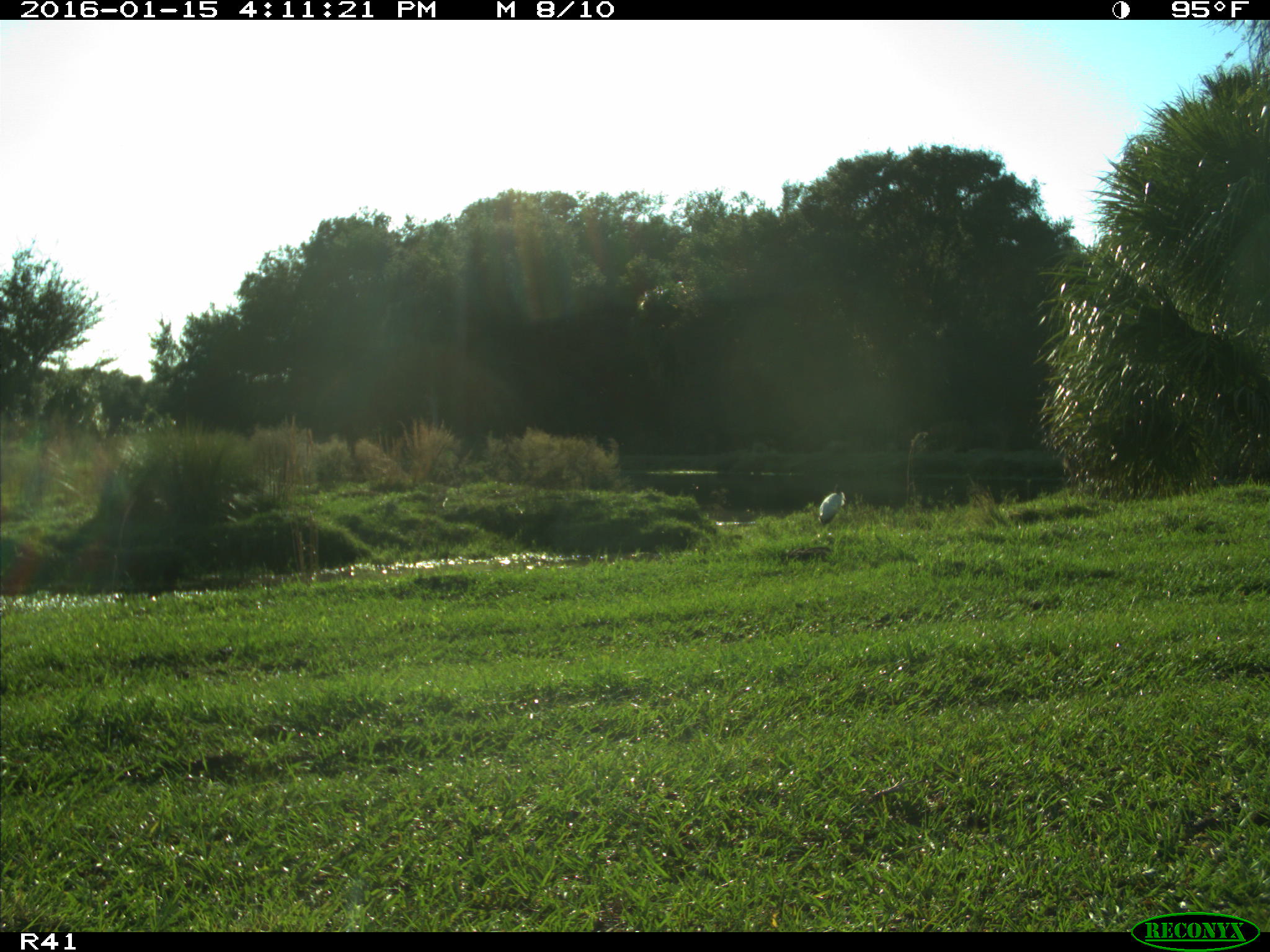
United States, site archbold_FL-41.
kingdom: Animalia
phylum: Chordata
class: Aves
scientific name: Aves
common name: birds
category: unidentified bird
Unidentified bird (birds) (Aves).